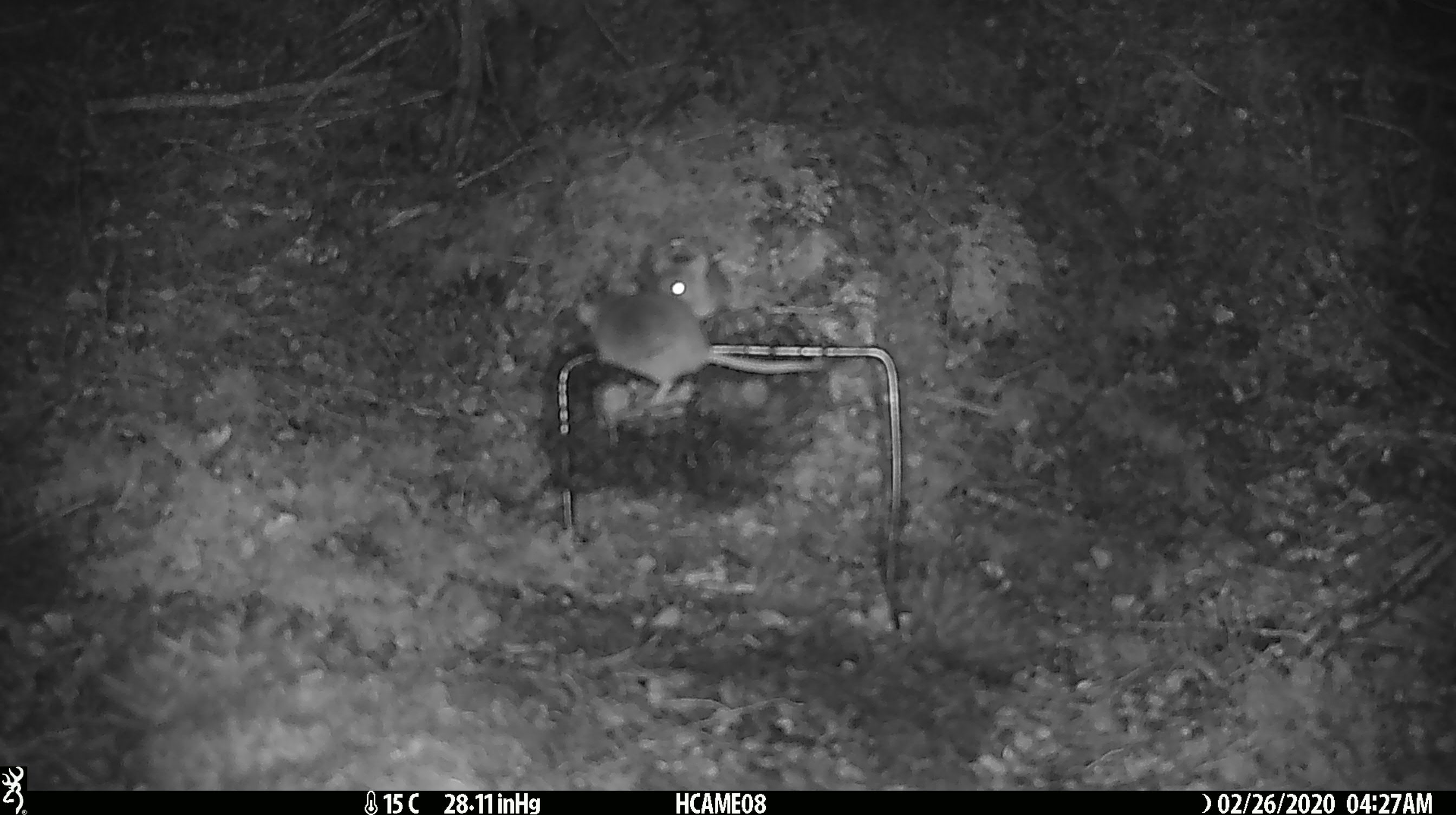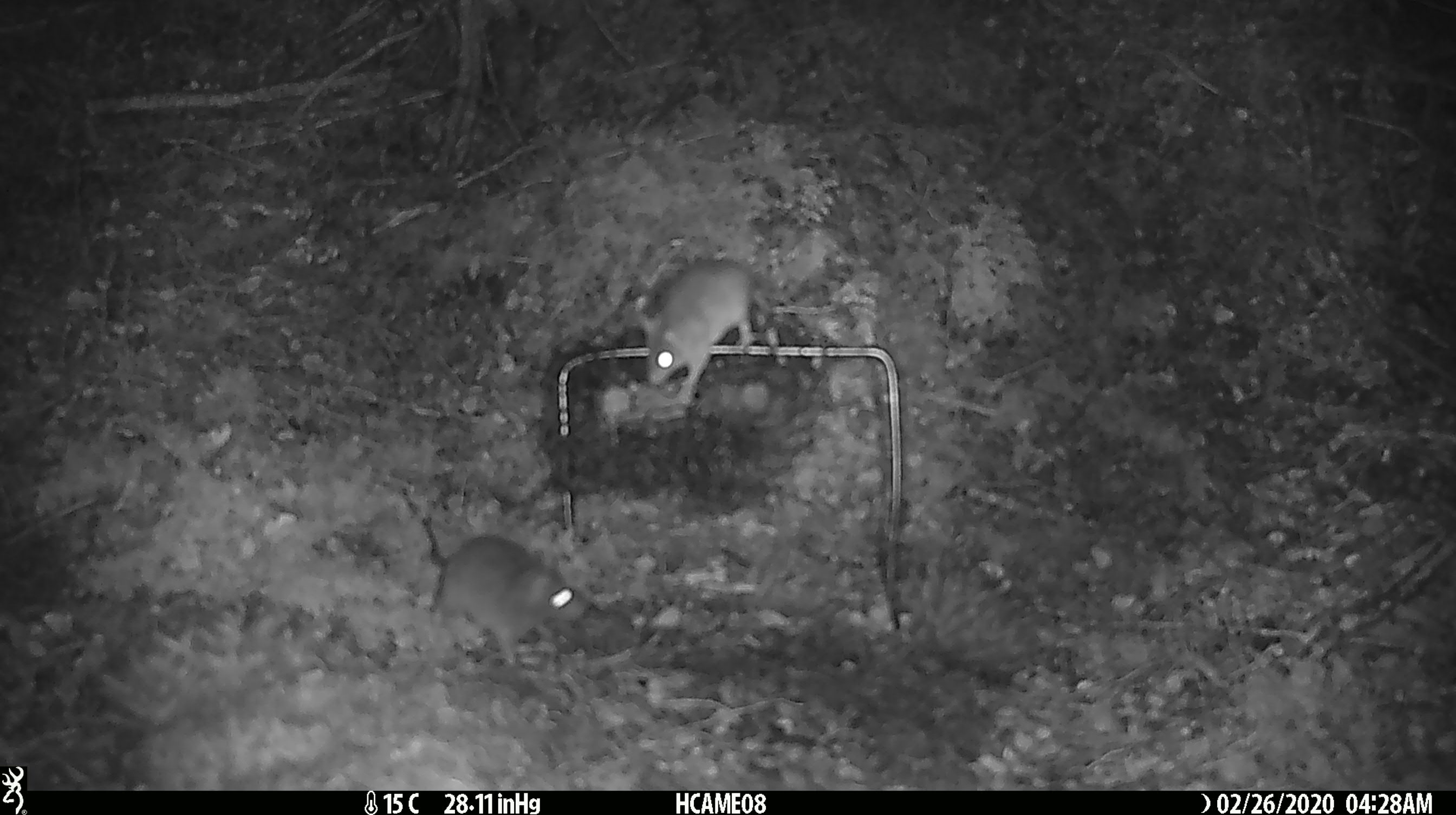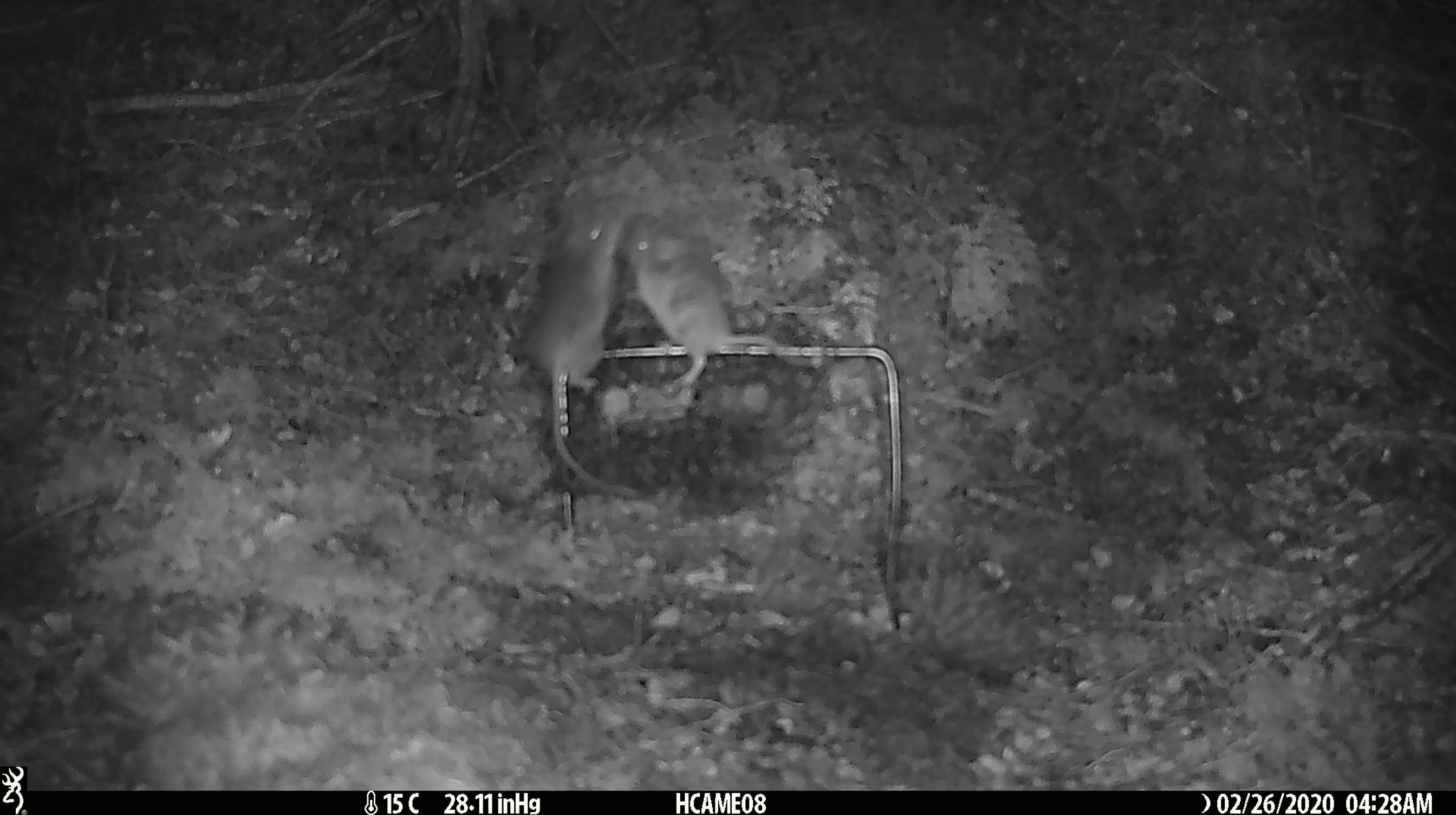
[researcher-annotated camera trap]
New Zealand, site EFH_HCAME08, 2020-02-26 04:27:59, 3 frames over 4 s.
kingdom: Animalia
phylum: Chordata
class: Mammalia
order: Rodentia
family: Muridae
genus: Mus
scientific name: Mus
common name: mouse